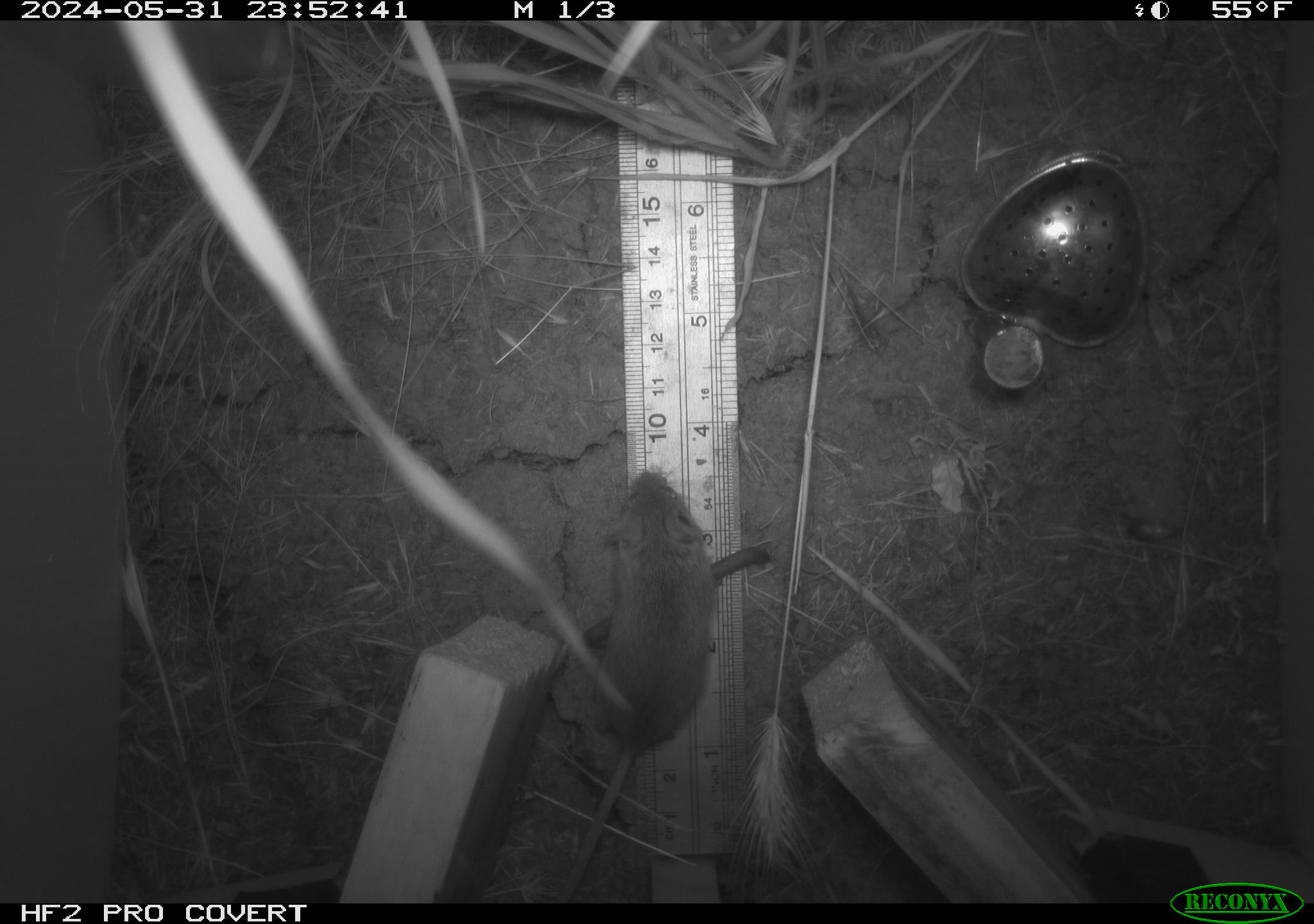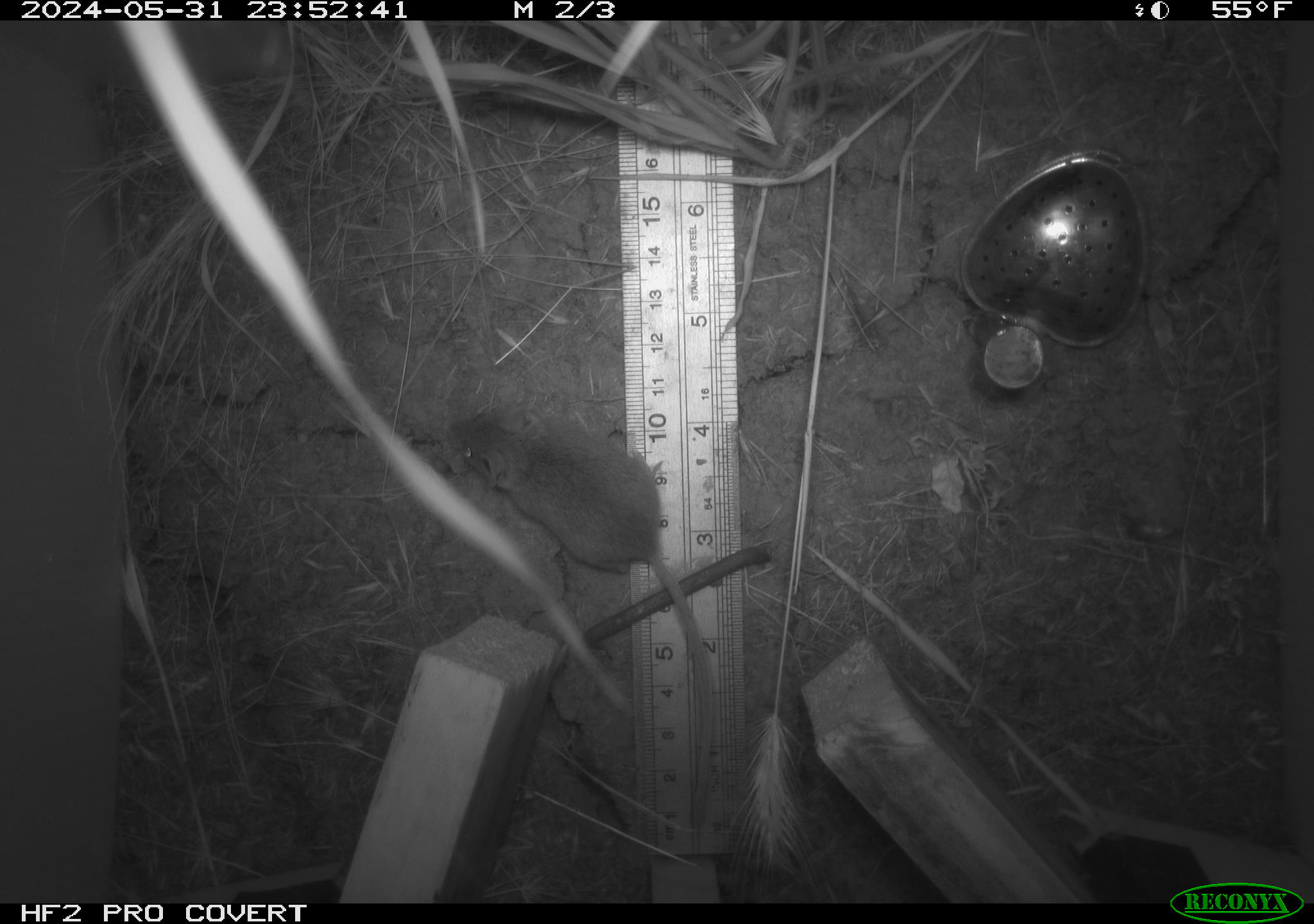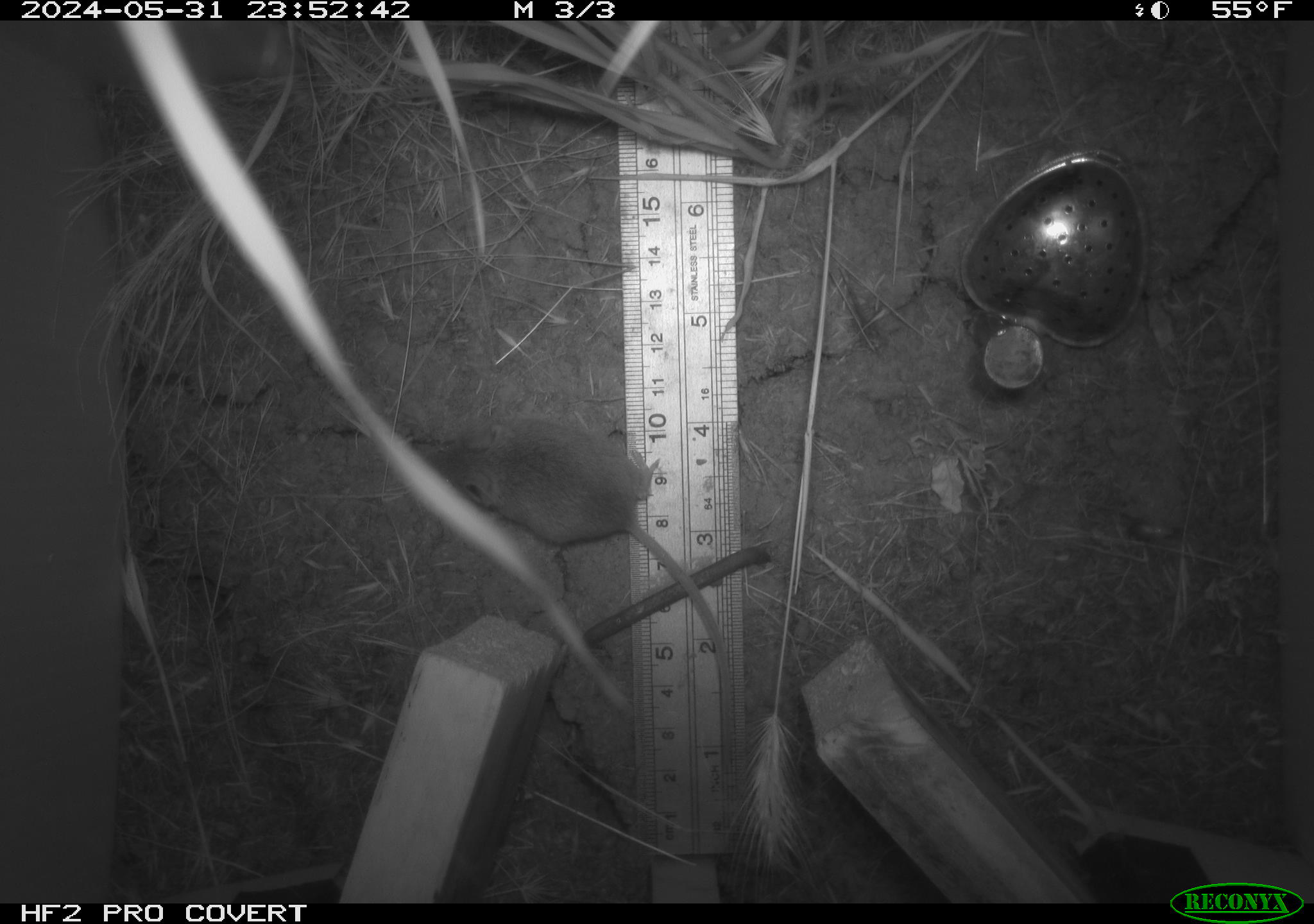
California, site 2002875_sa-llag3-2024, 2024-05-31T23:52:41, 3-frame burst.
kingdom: Animalia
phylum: Chordata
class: Mammalia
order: Rodentia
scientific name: Rodentia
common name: rodent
Rodent (Rodentia).